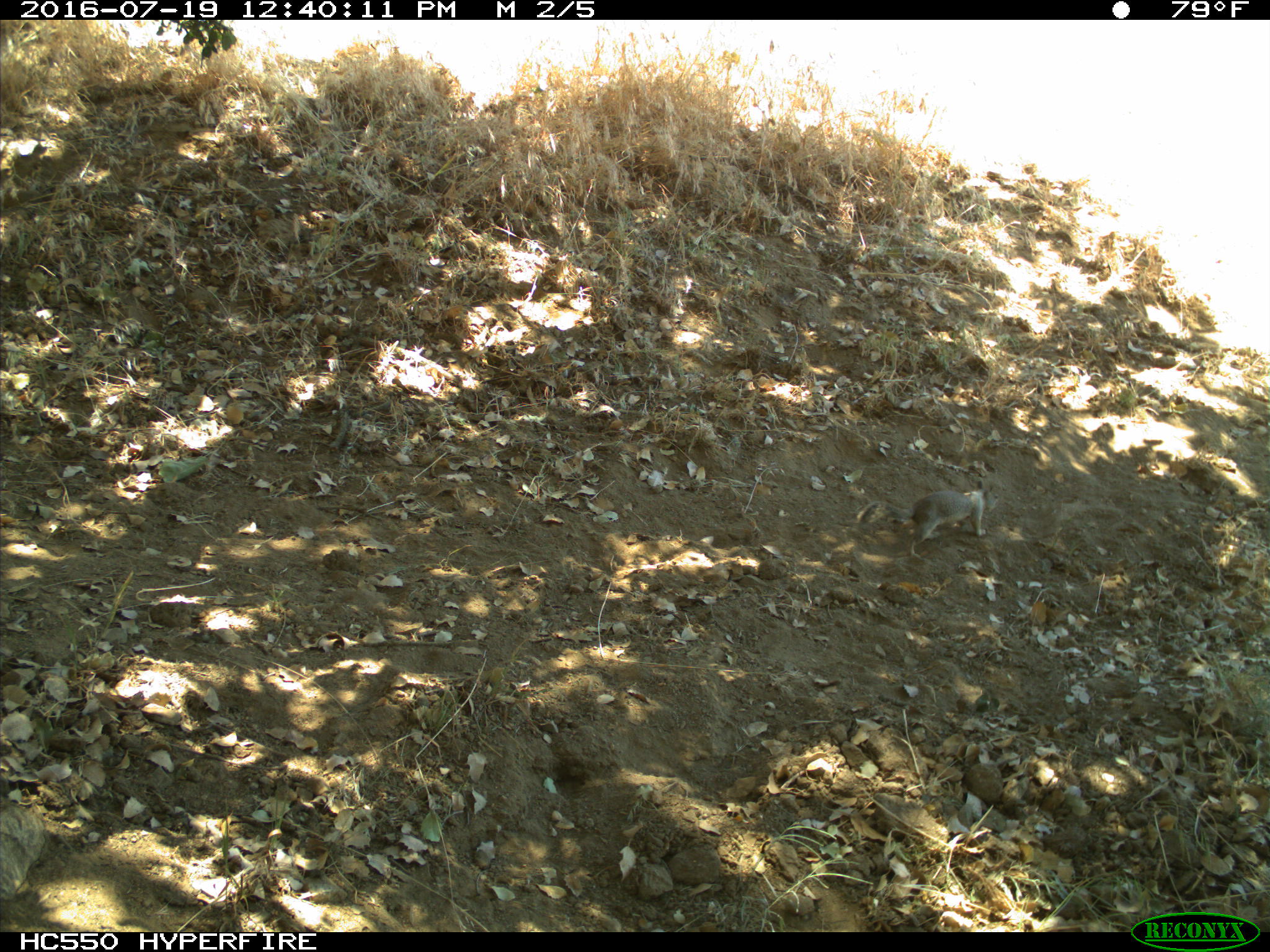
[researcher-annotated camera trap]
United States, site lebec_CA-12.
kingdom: Animalia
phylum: Chordata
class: Mammalia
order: Rodentia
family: Sciuridae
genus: Otospermophilus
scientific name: Otospermophilus beecheyi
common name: california ground squirrel